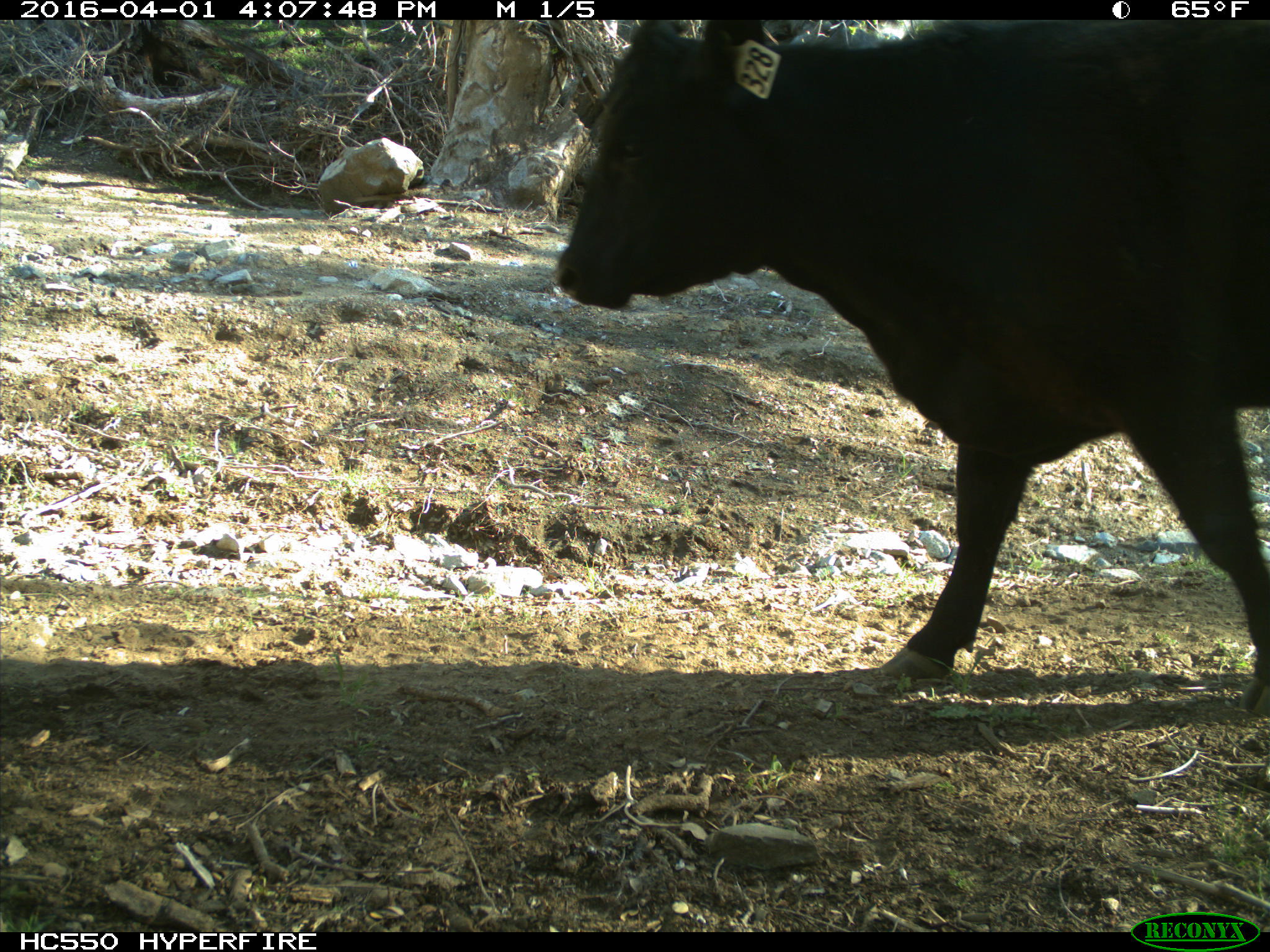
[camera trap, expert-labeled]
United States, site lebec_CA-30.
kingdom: Animalia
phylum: Chordata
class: Mammalia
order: Artiodactyla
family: Bovidae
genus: Bos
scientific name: Bos taurus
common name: domestic cow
Bos taurus (domestic cow).